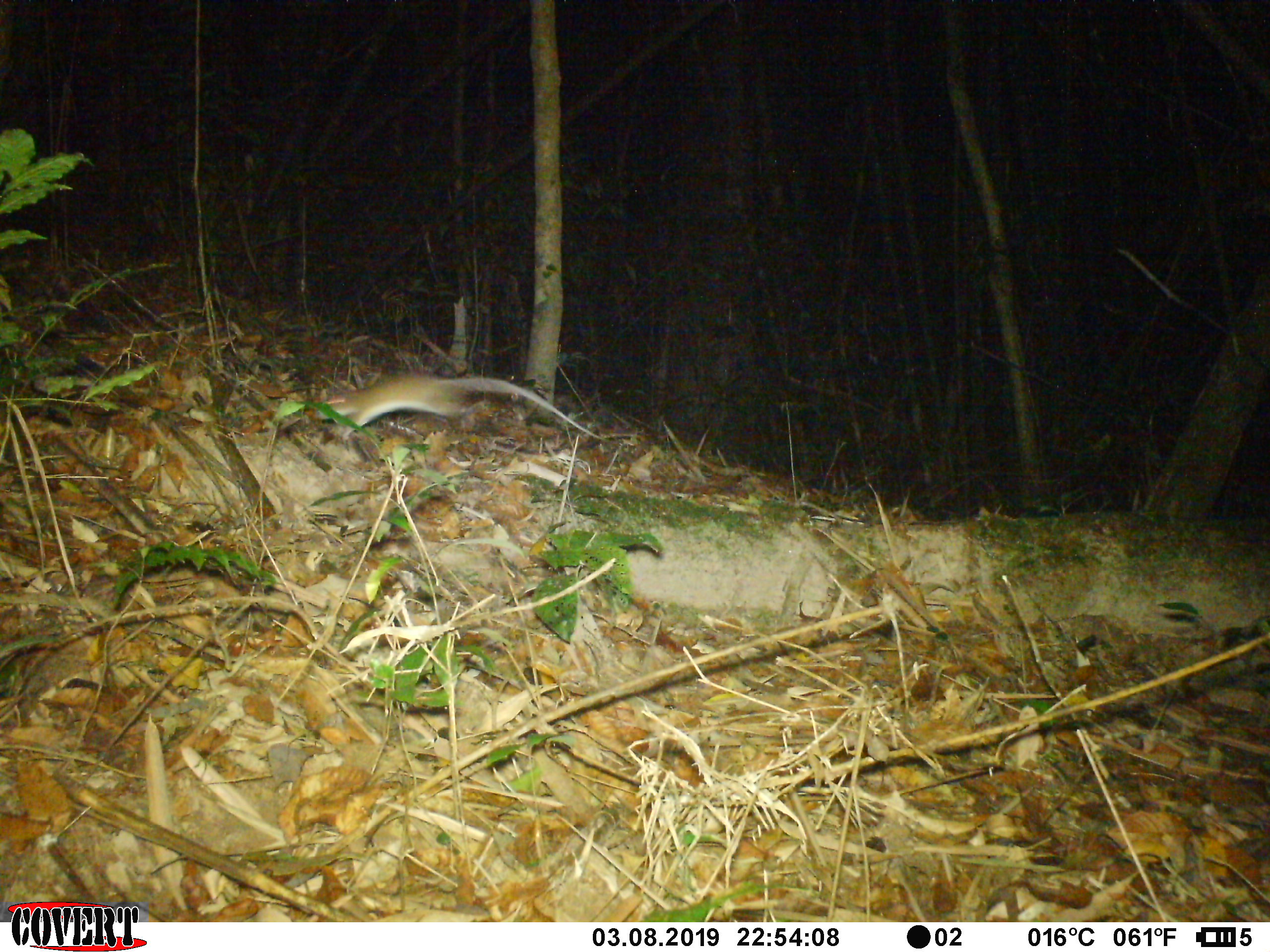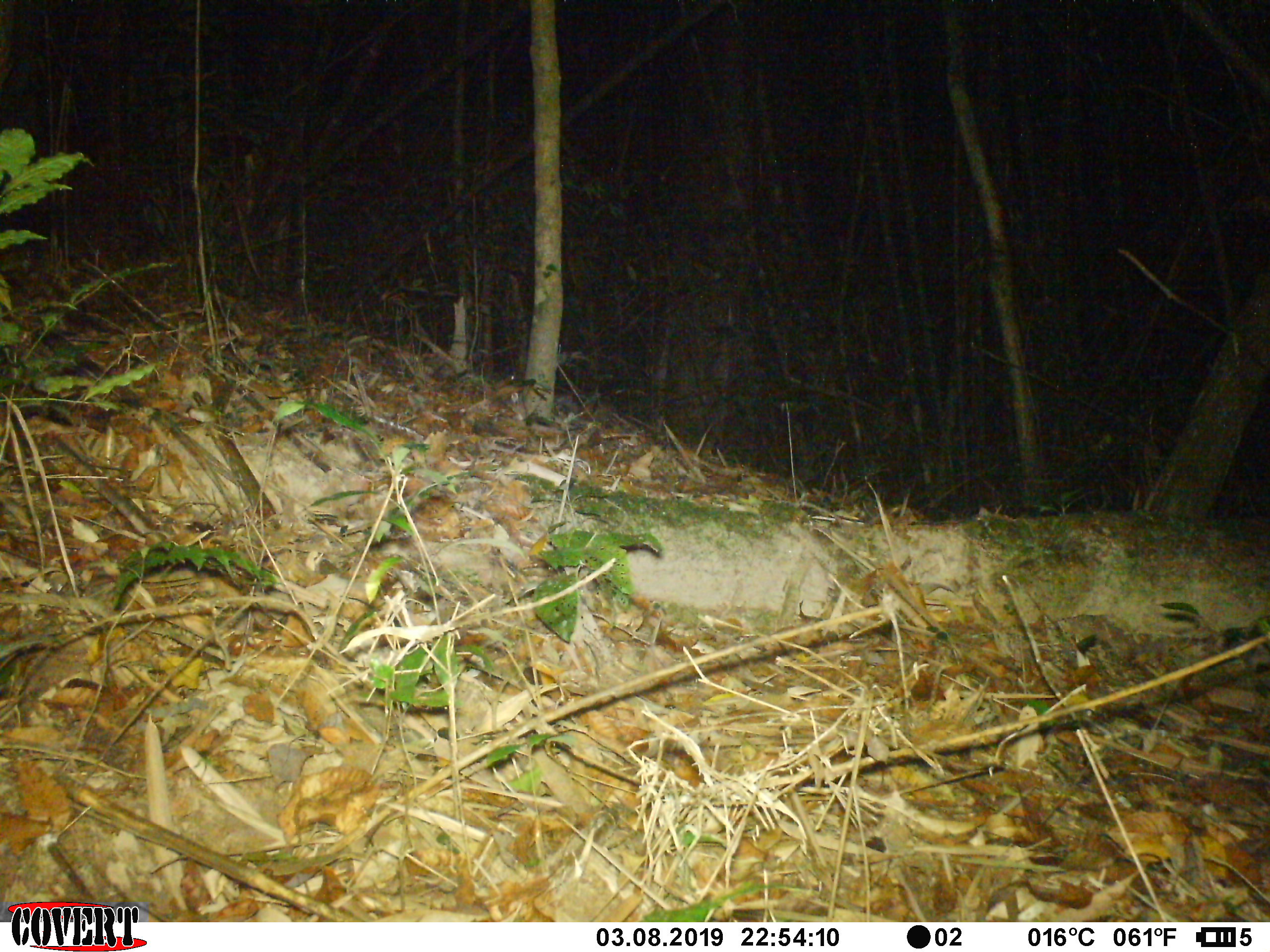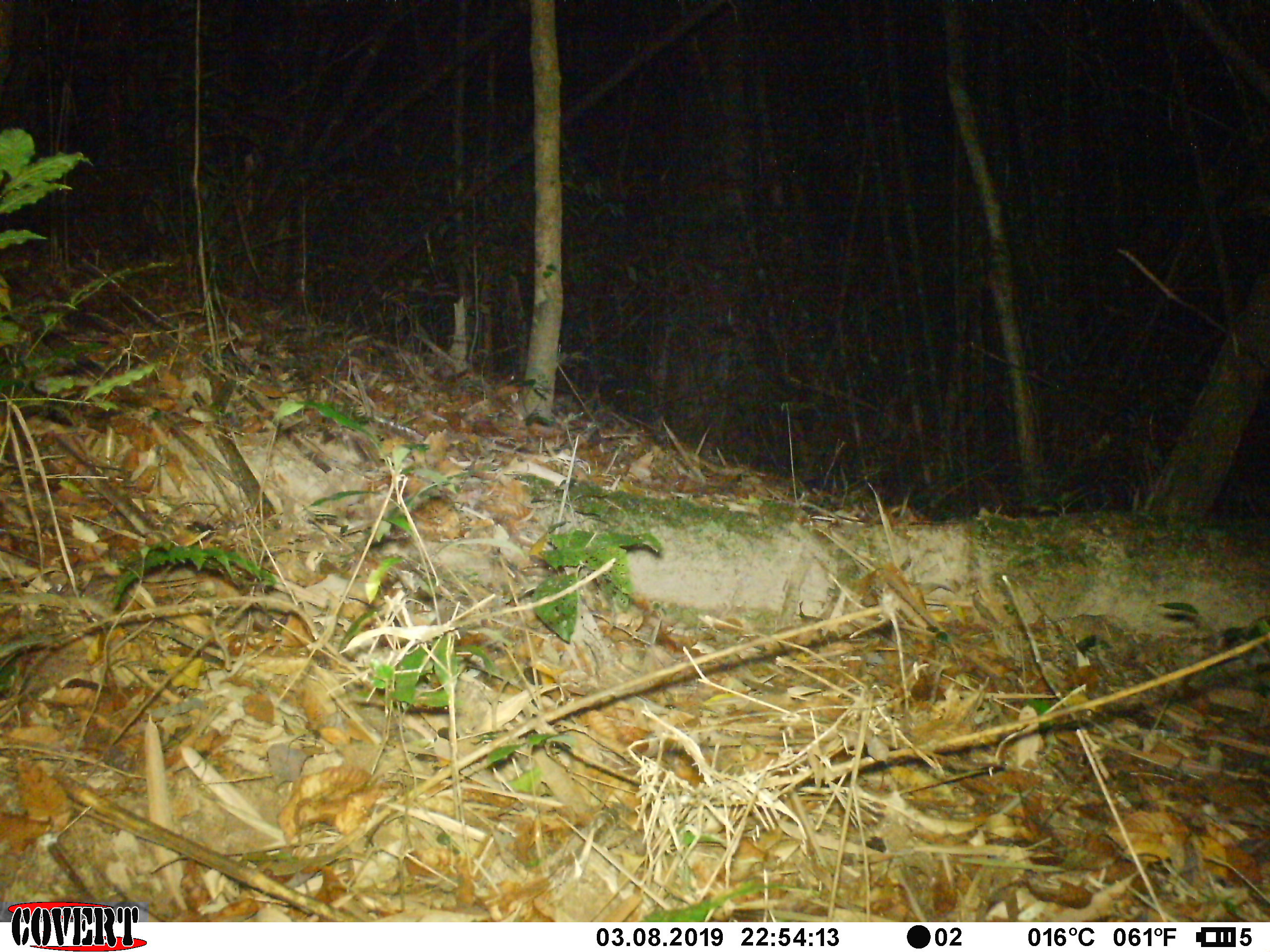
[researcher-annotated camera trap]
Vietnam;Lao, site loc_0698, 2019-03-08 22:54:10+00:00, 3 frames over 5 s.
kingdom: Animalia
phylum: Chordata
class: Mammalia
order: Rodentia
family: Muridae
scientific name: Muridae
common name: old-world mice and rats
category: unidentified murid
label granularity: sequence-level